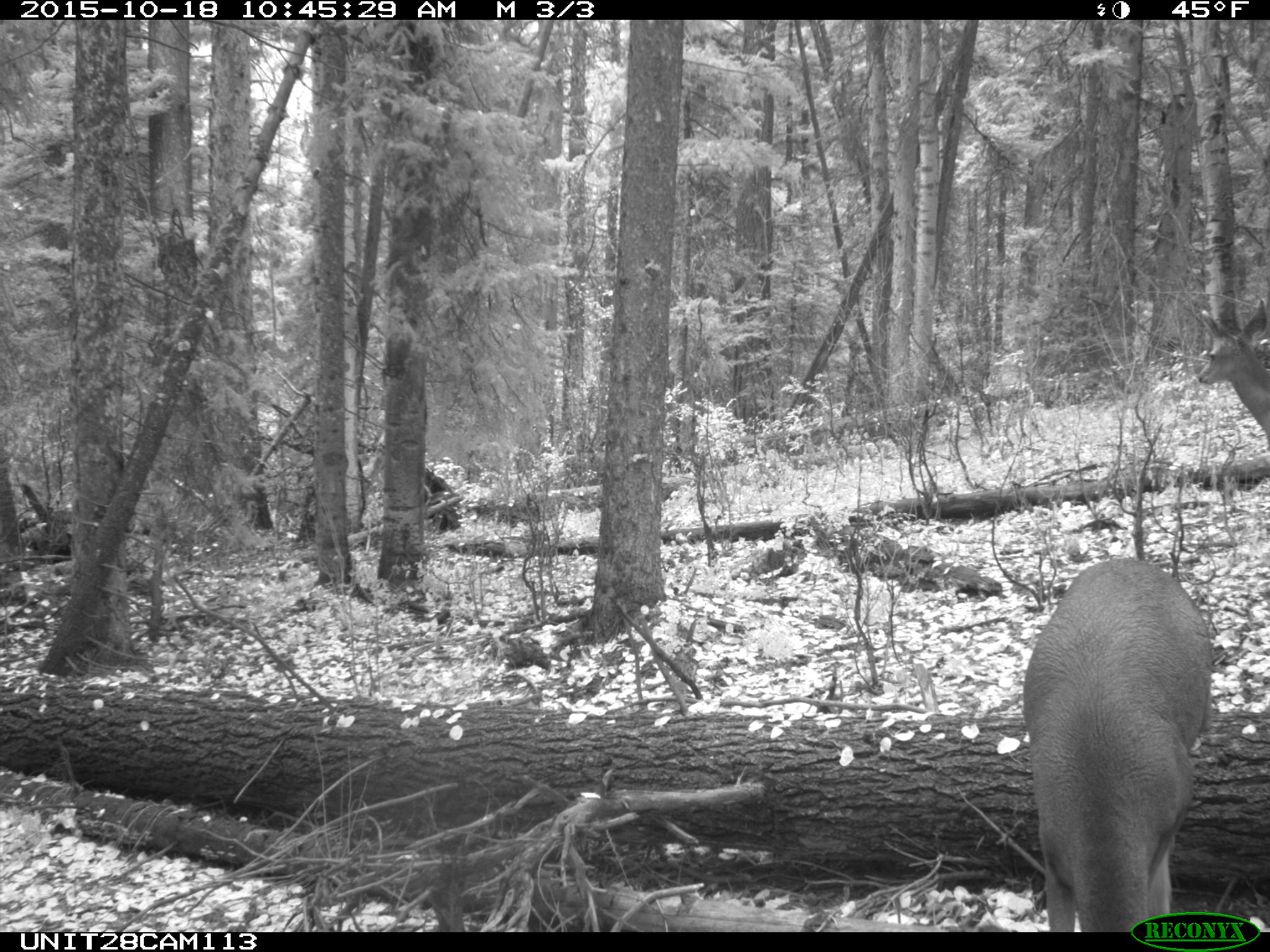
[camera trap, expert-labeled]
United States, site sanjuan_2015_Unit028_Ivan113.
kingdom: Animalia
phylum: Chordata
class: Mammalia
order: Artiodactyla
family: Cervidae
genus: Odocoileus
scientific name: Odocoileus hemionus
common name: mule deer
Odocoileus hemionus (mule deer).